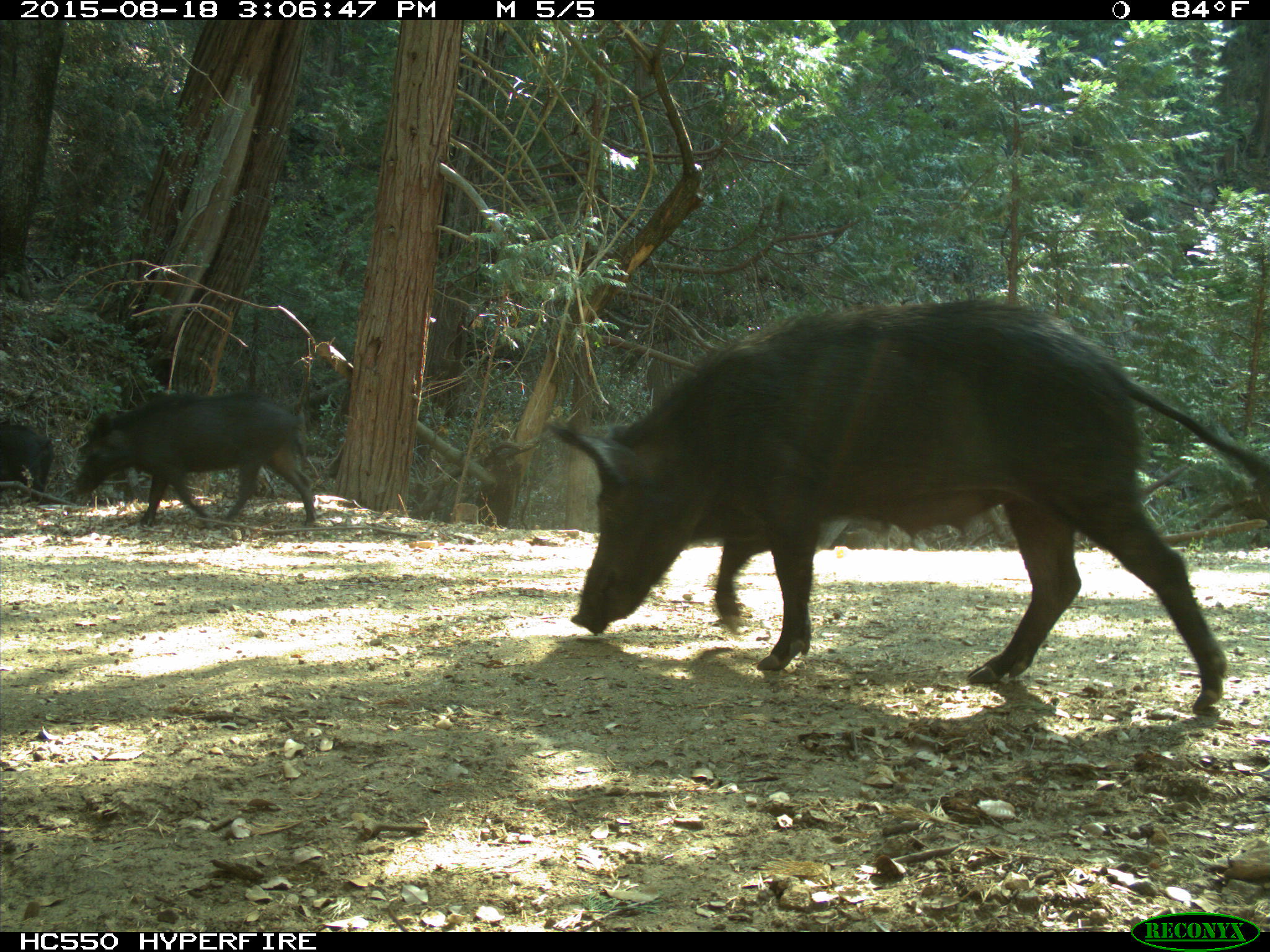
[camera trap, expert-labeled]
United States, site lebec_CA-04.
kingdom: Animalia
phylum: Chordata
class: Mammalia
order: Artiodactyla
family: Suidae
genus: Sus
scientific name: Sus scrofa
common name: wild boar